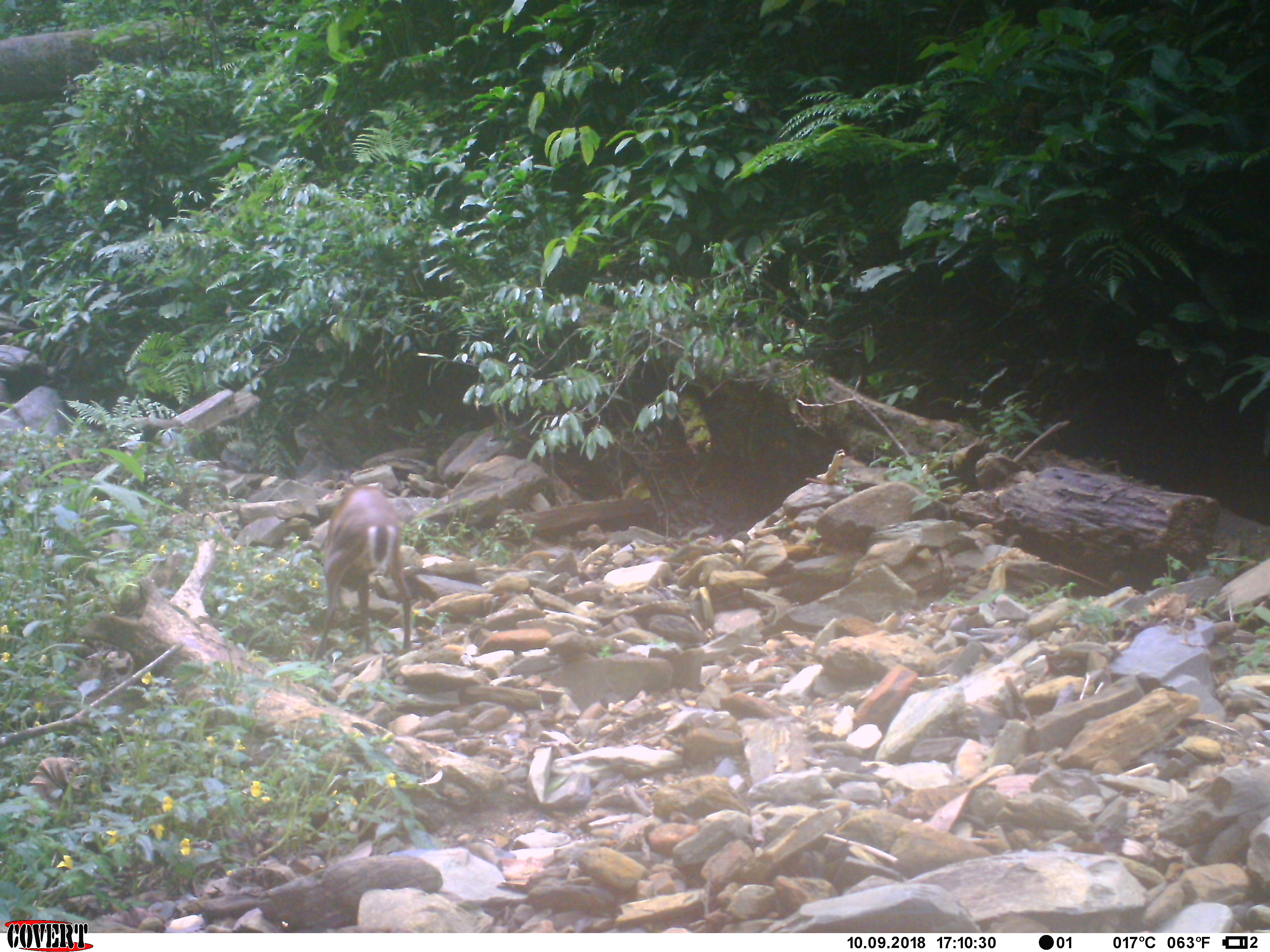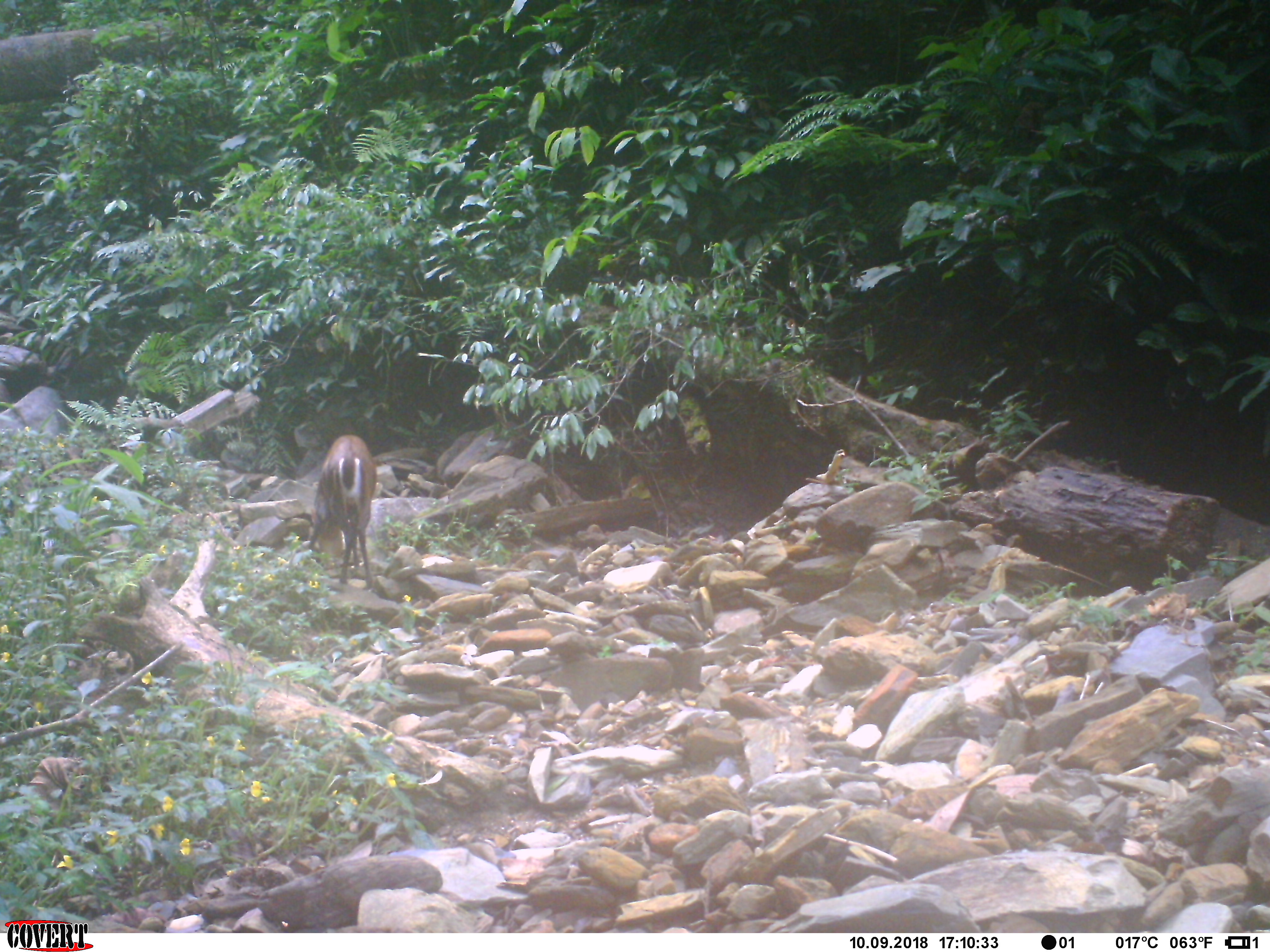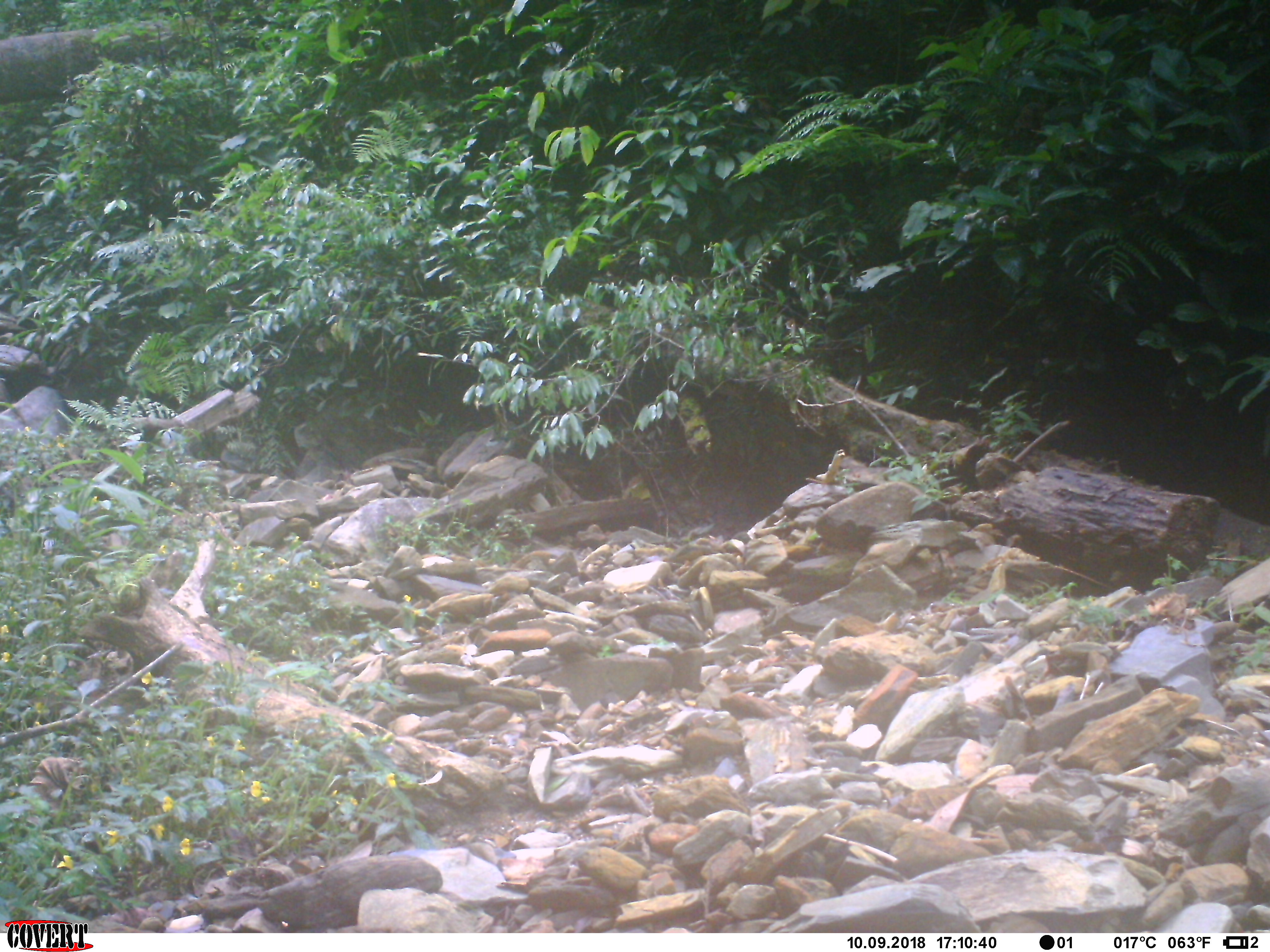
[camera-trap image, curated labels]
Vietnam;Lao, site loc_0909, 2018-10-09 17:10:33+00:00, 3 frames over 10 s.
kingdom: Animalia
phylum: Chordata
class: Mammalia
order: Artiodactyla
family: Cervidae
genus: Muntiacus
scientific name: Muntiacus rooseveltorum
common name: roosevelt's muntjac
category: roosevelts muntjac group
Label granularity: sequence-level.